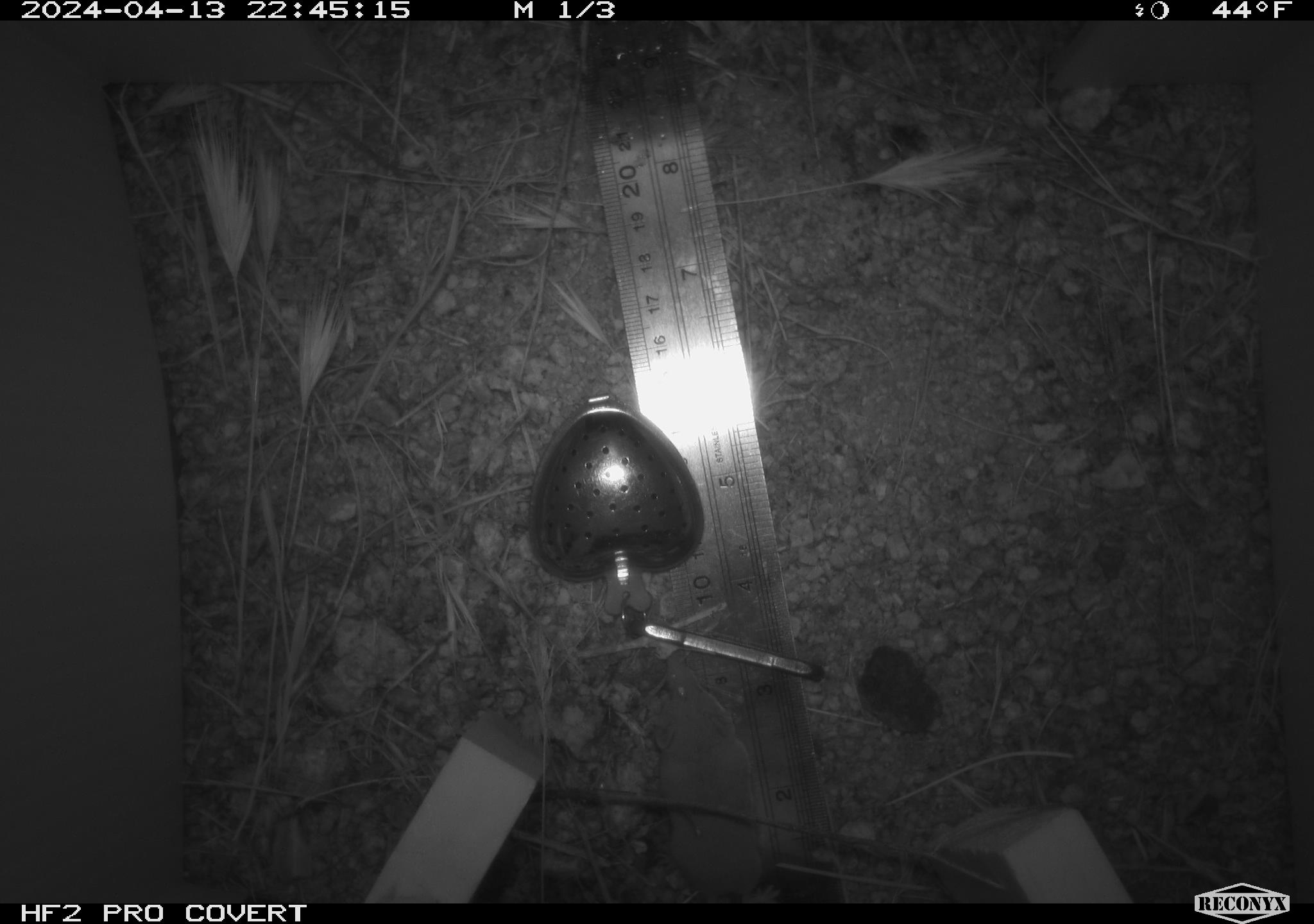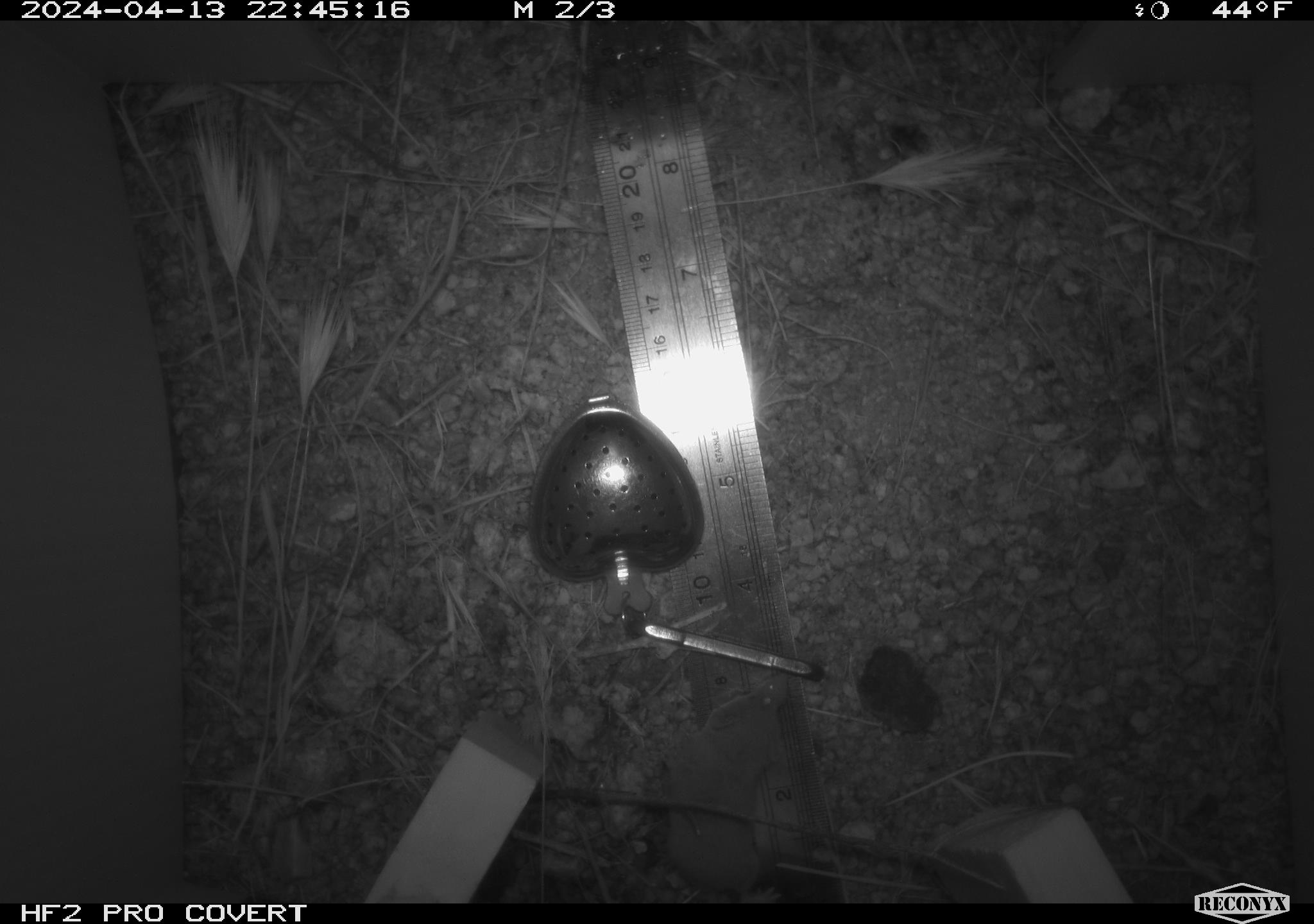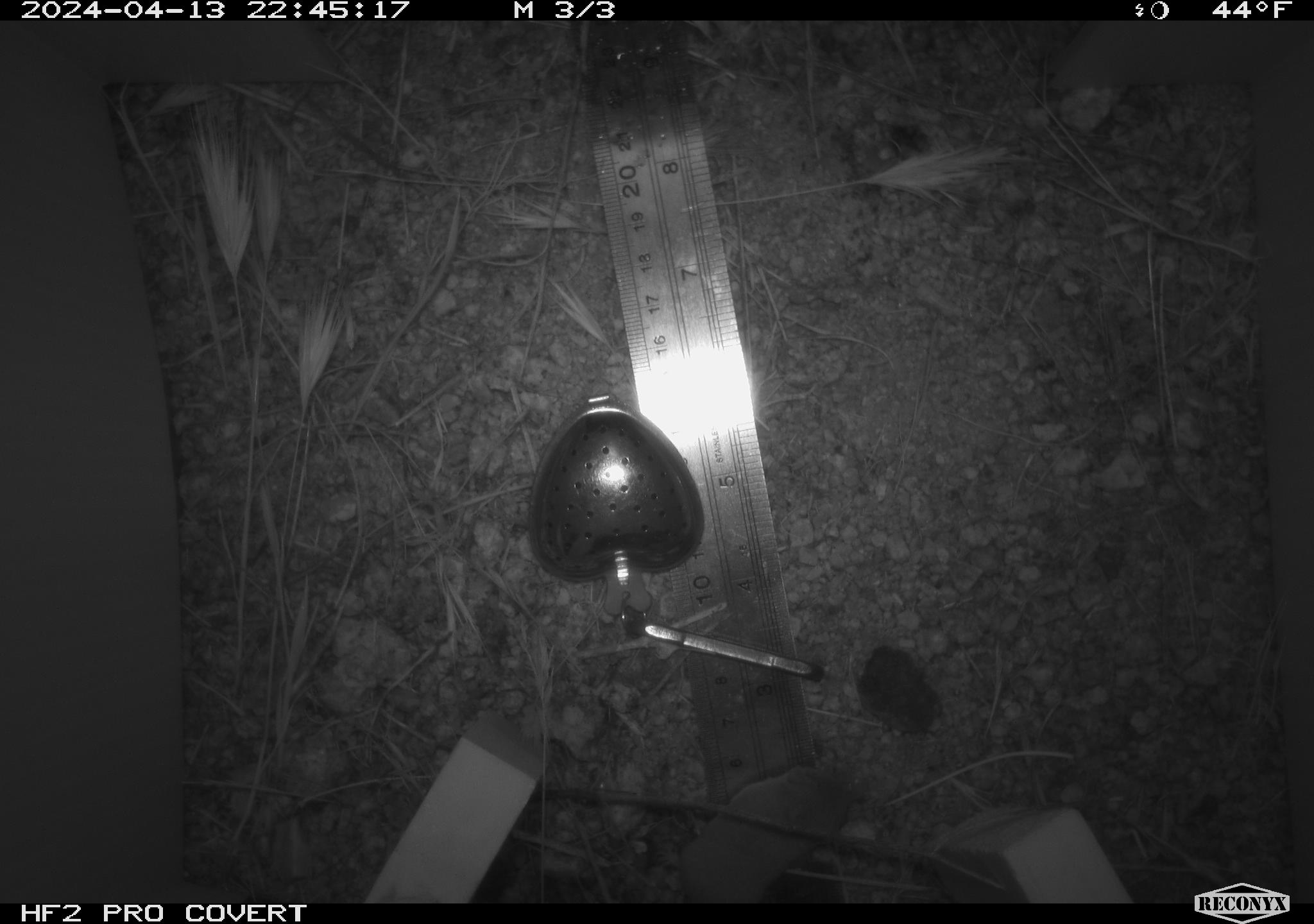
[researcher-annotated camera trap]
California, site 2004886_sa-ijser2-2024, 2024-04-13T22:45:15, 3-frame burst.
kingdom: Animalia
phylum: Chordata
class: Mammalia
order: Eulipotyphla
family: Soricidae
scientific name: Soricidae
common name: shrews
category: soricidae family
Soricidae family (shrews) (Soricidae).